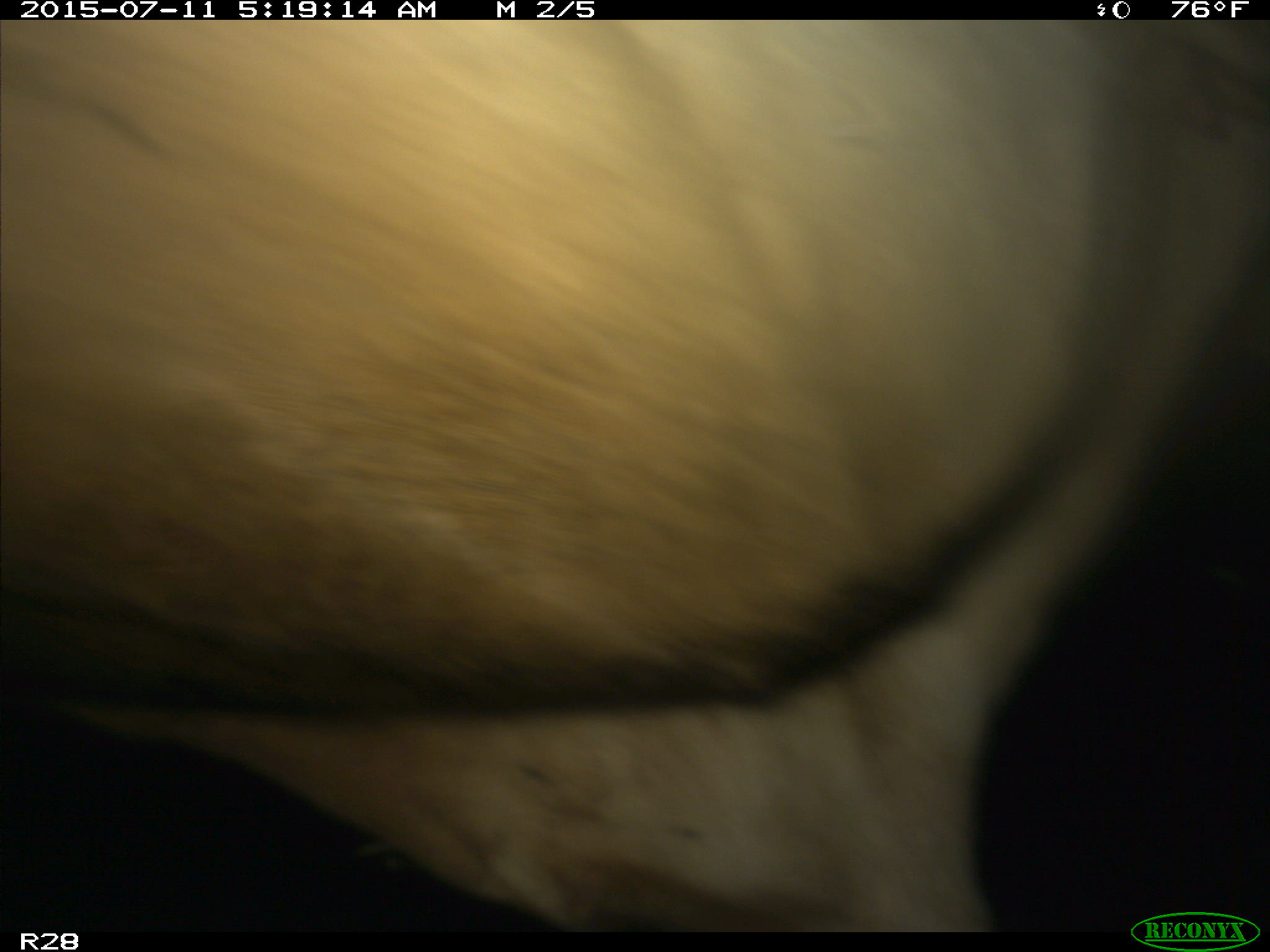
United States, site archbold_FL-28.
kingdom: Animalia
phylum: Chordata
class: Mammalia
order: Artiodactyla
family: Bovidae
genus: Bos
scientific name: Bos taurus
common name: domestic cow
Bos taurus (domestic cow).